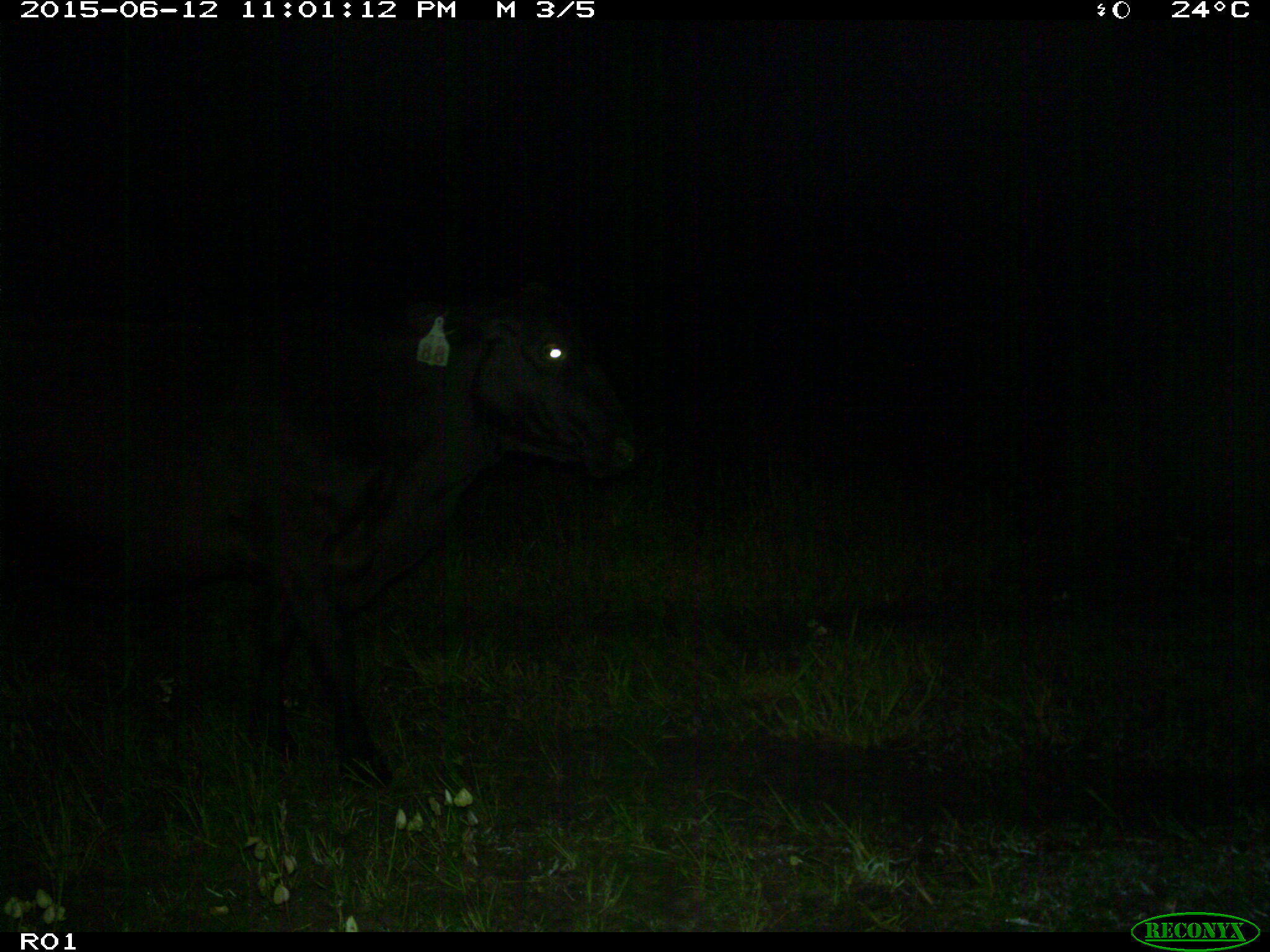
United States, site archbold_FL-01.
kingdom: Animalia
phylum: Chordata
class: Mammalia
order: Artiodactyla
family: Bovidae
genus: Bos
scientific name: Bos taurus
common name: domestic cow